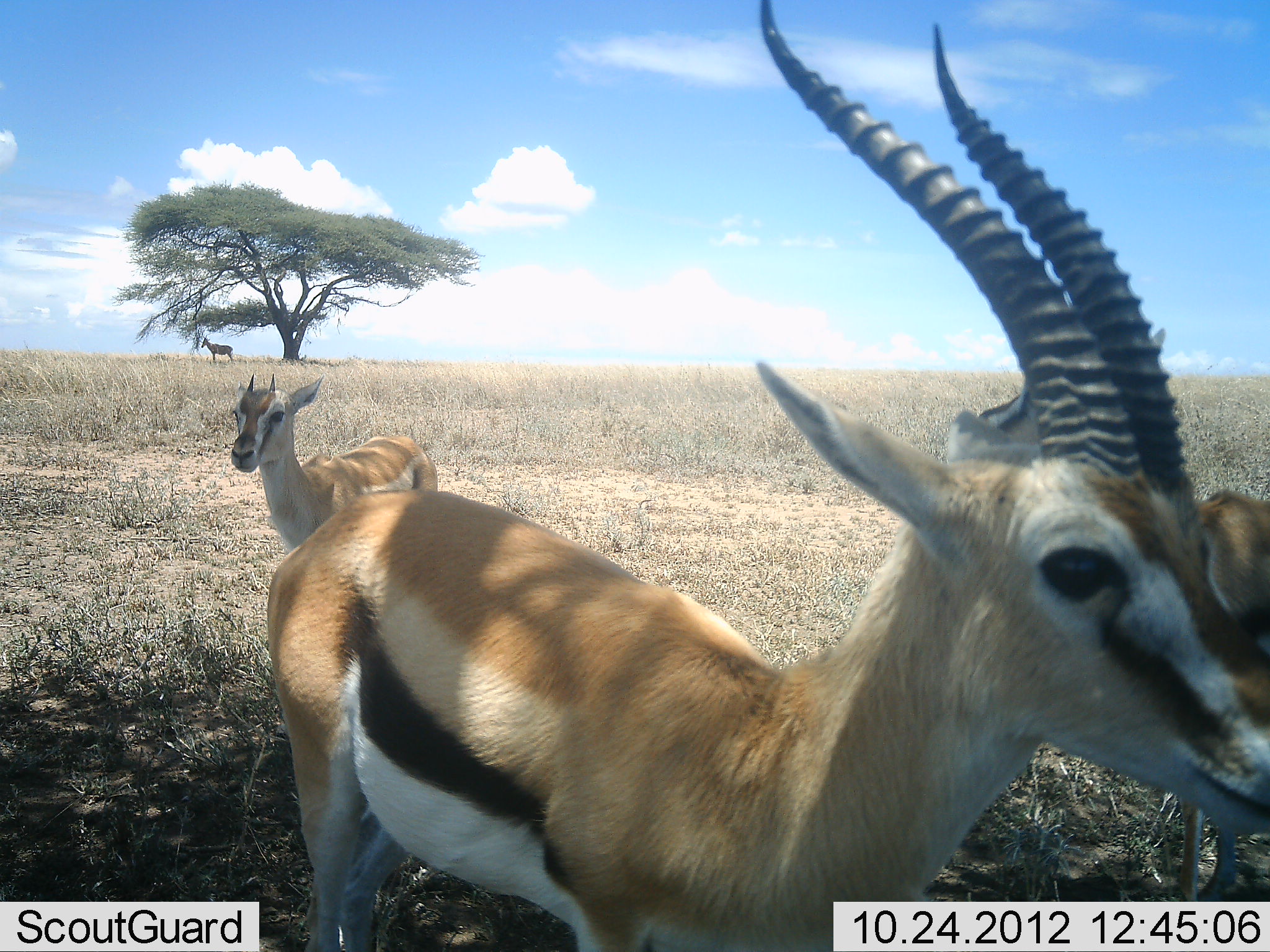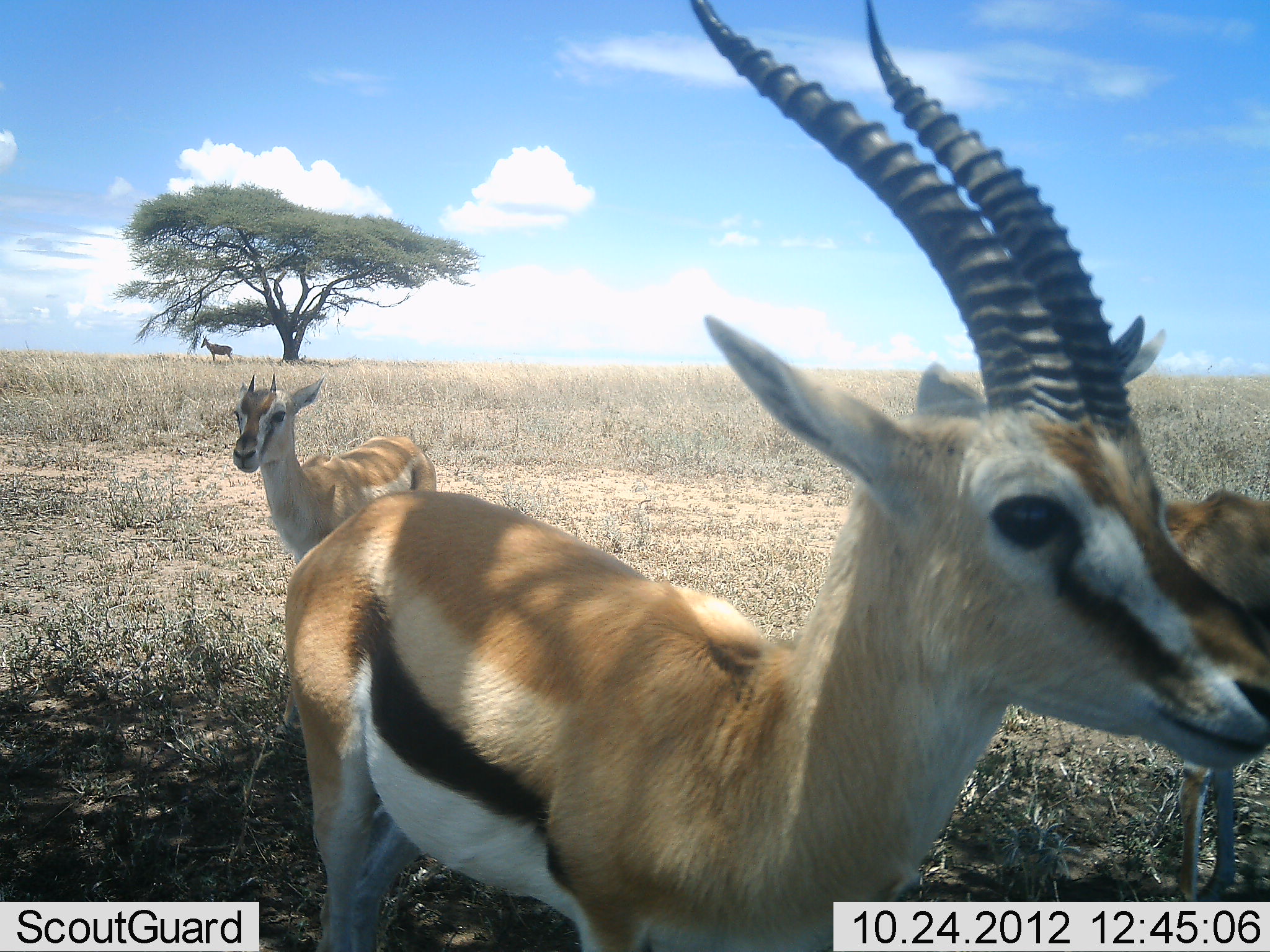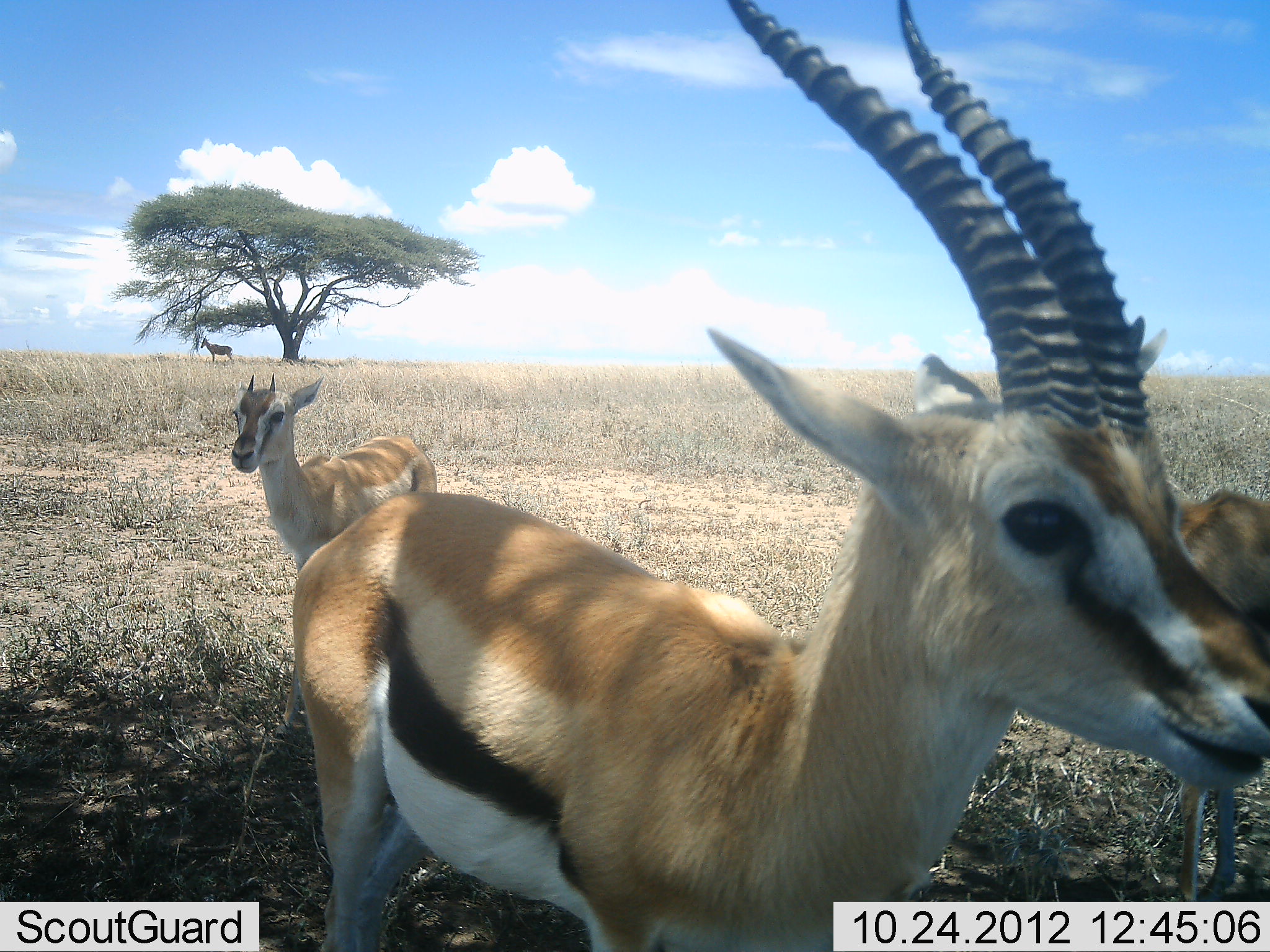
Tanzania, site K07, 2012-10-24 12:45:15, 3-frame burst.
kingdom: Animalia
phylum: Chordata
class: Mammalia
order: Artiodactyla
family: Bovidae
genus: Eudorcas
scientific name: Eudorcas thomsonii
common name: thomson's gazelle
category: gazellethomsons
Gazellethomsons (thomson's gazelle) (Eudorcas thomsonii), count 3. Behavior (volunteer vote fractions): standing 100%, resting 0%, moving 0%, interacting 8%. Young present (vote fraction): 33%. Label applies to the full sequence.